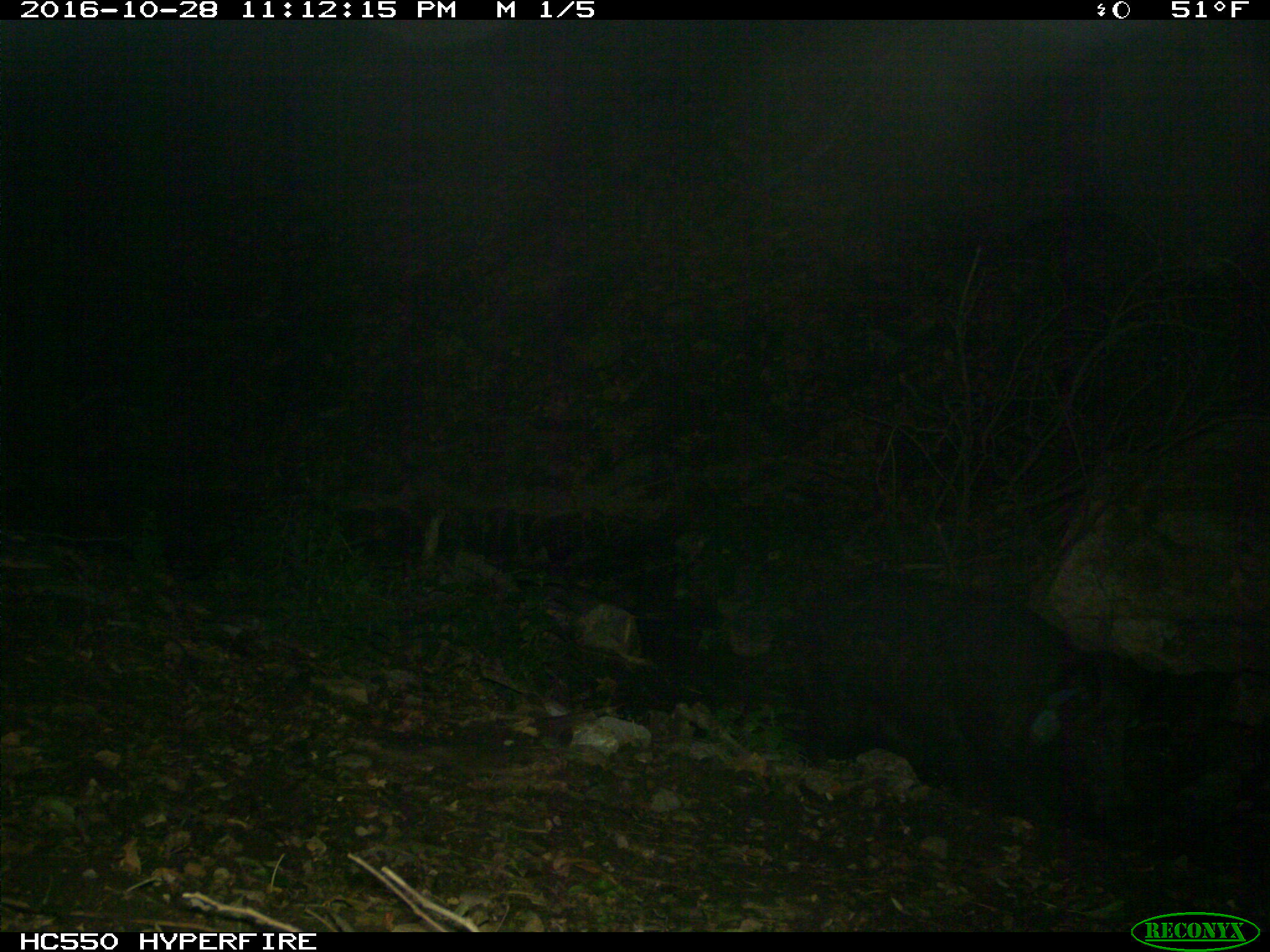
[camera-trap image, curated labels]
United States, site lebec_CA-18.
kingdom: Animalia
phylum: Chordata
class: Mammalia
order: Artiodactyla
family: Suidae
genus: Sus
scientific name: Sus scrofa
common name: wild boar